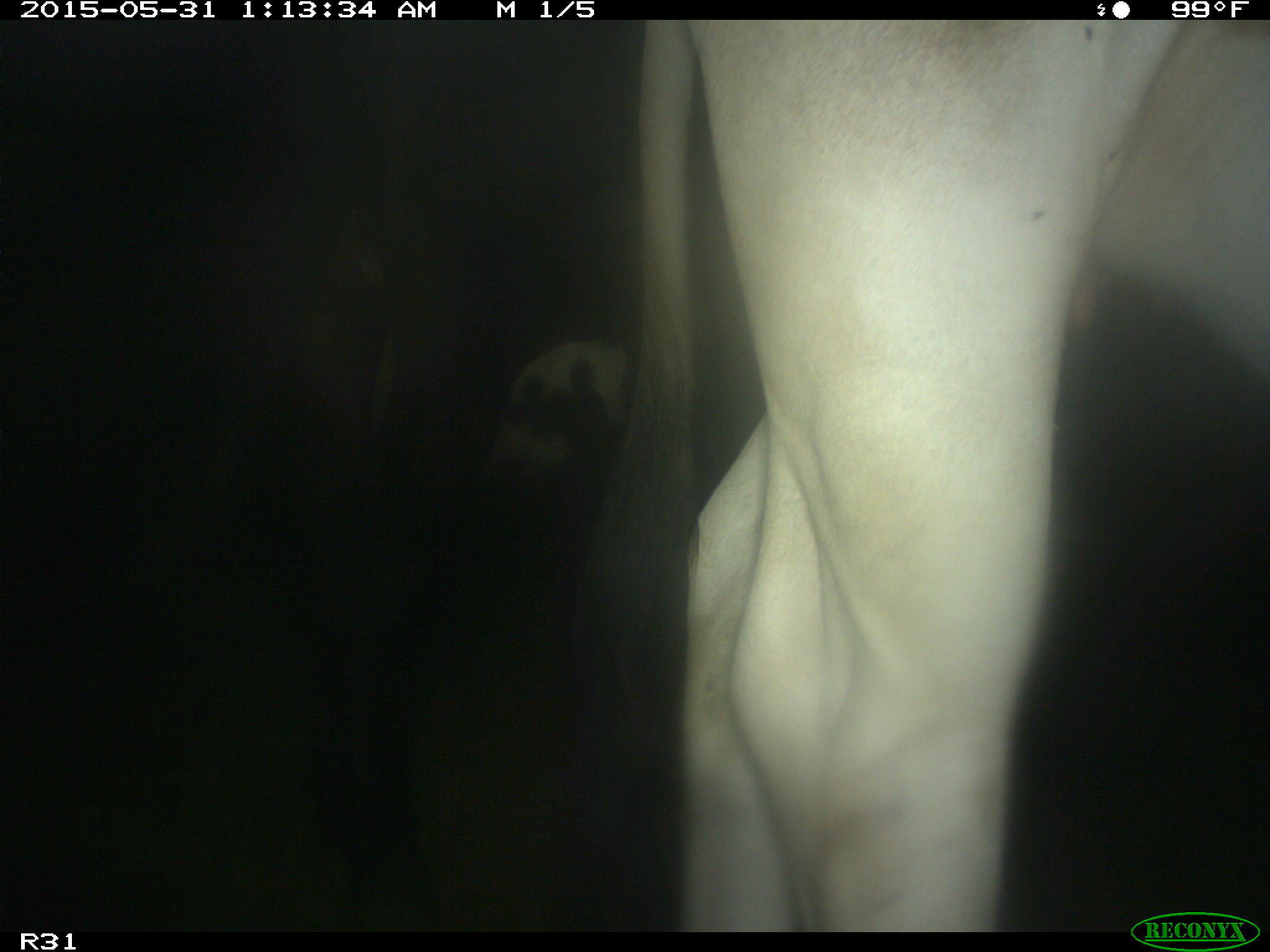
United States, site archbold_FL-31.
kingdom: Animalia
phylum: Chordata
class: Mammalia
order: Artiodactyla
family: Bovidae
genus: Bos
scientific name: Bos taurus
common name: domestic cow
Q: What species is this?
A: Bos taurus (domestic cow).